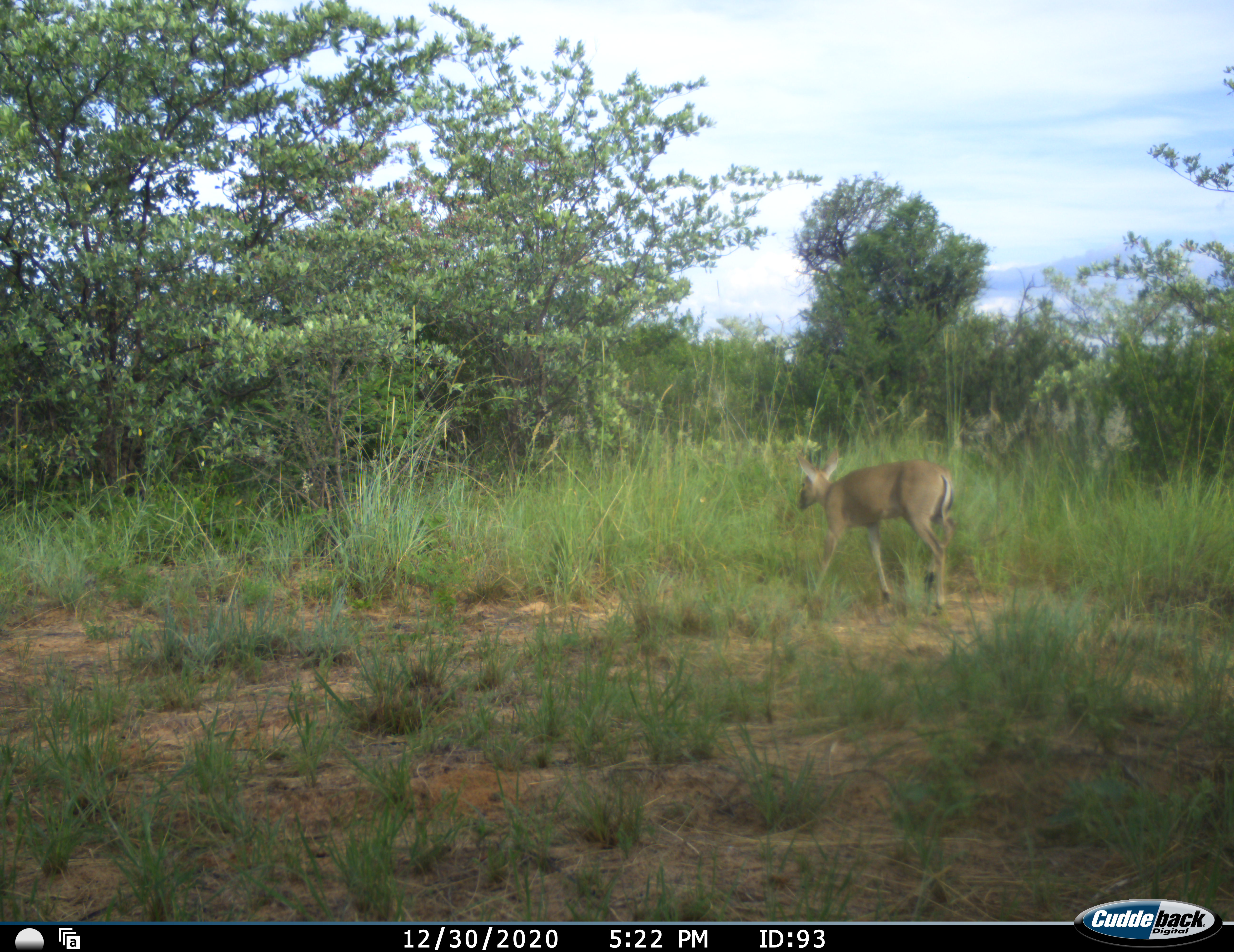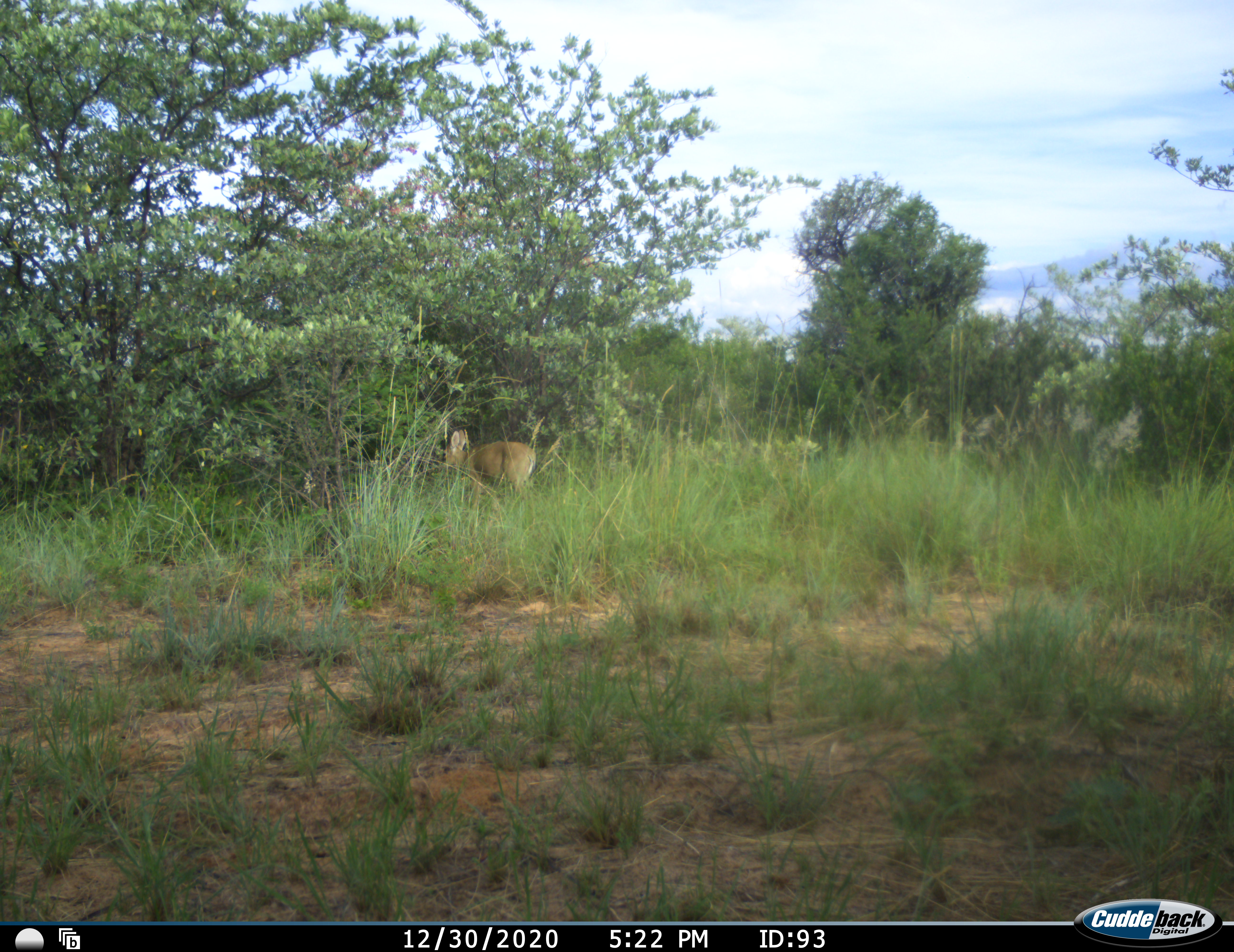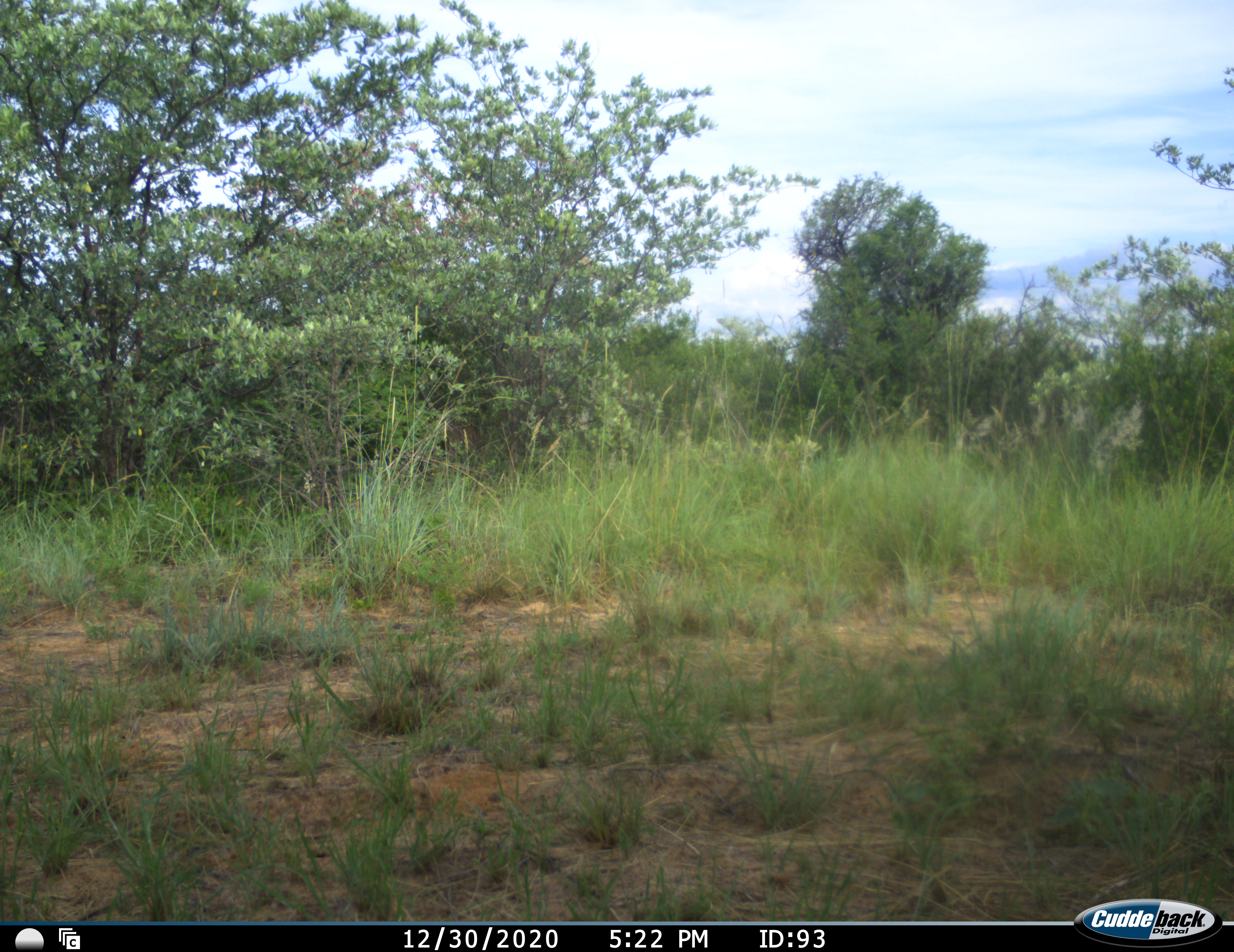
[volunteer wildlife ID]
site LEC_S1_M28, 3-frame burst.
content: unidentified animal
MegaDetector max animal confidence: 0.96